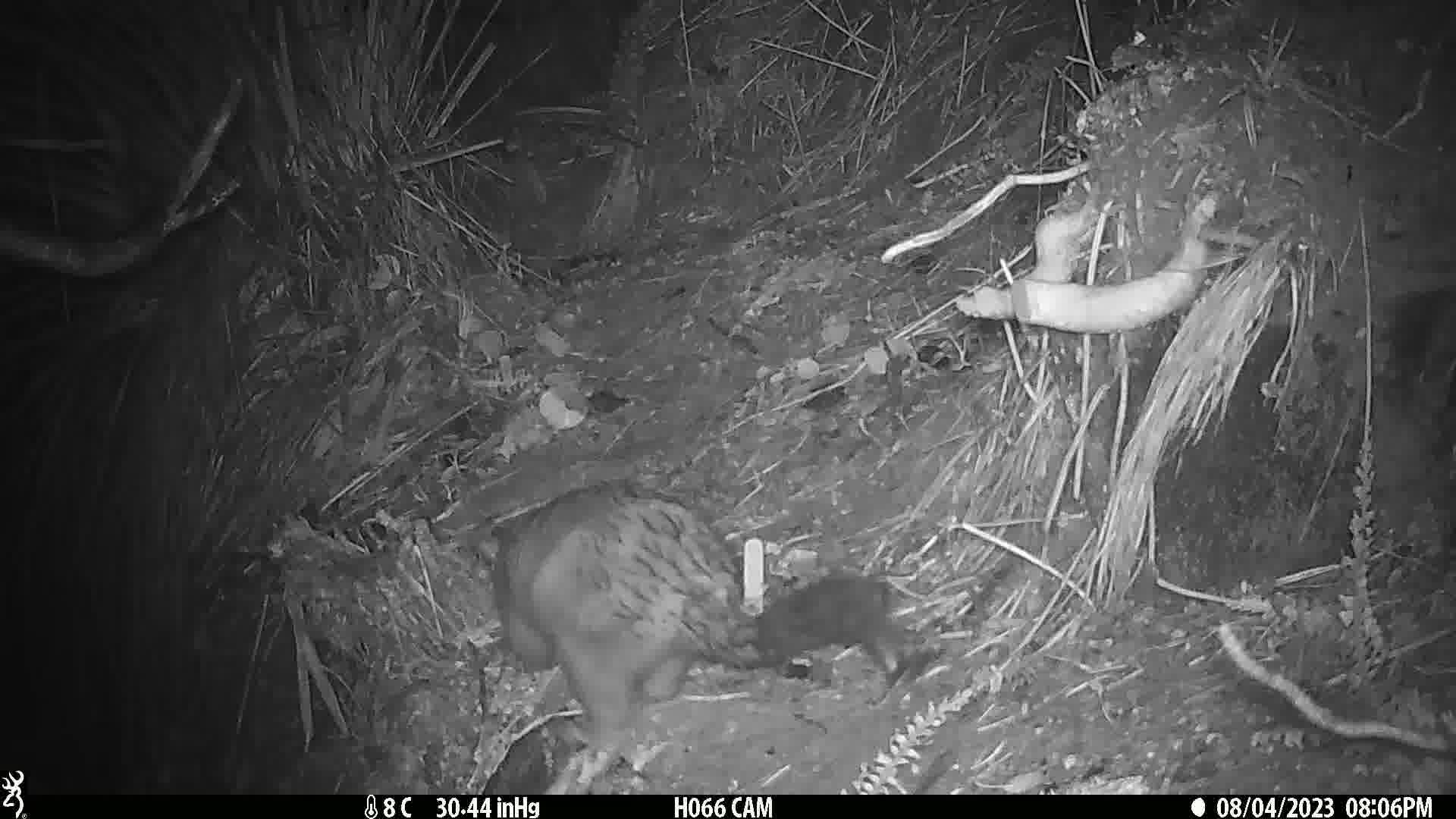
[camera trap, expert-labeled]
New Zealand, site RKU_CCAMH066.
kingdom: Animalia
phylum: Chordata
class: Mammalia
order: Diprotodontia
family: Phalangeridae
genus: Trichosurus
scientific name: Trichosurus vulpecula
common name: common brushtail possum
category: possum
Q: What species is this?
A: Possum (common brushtail possum) (Trichosurus vulpecula).